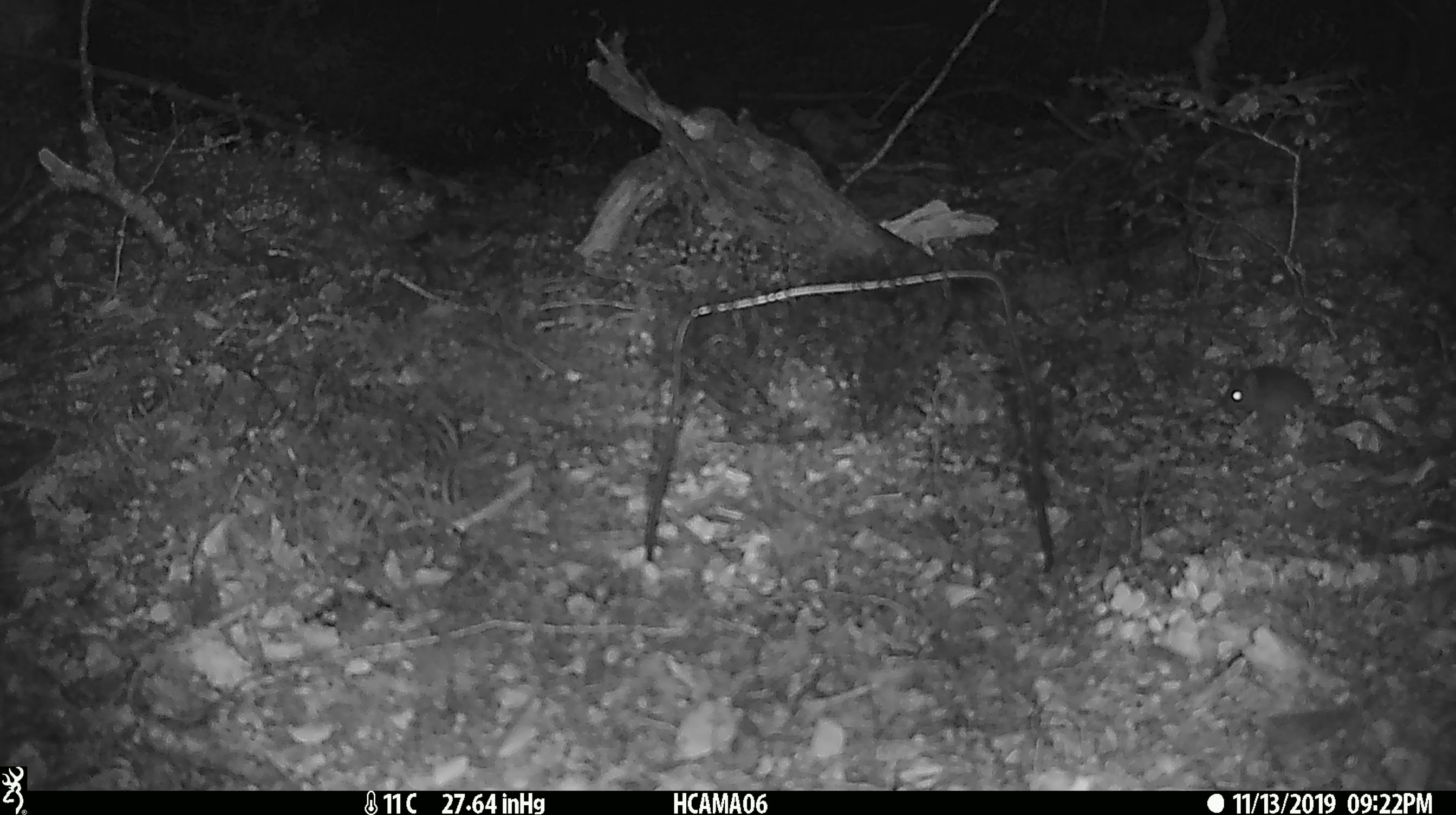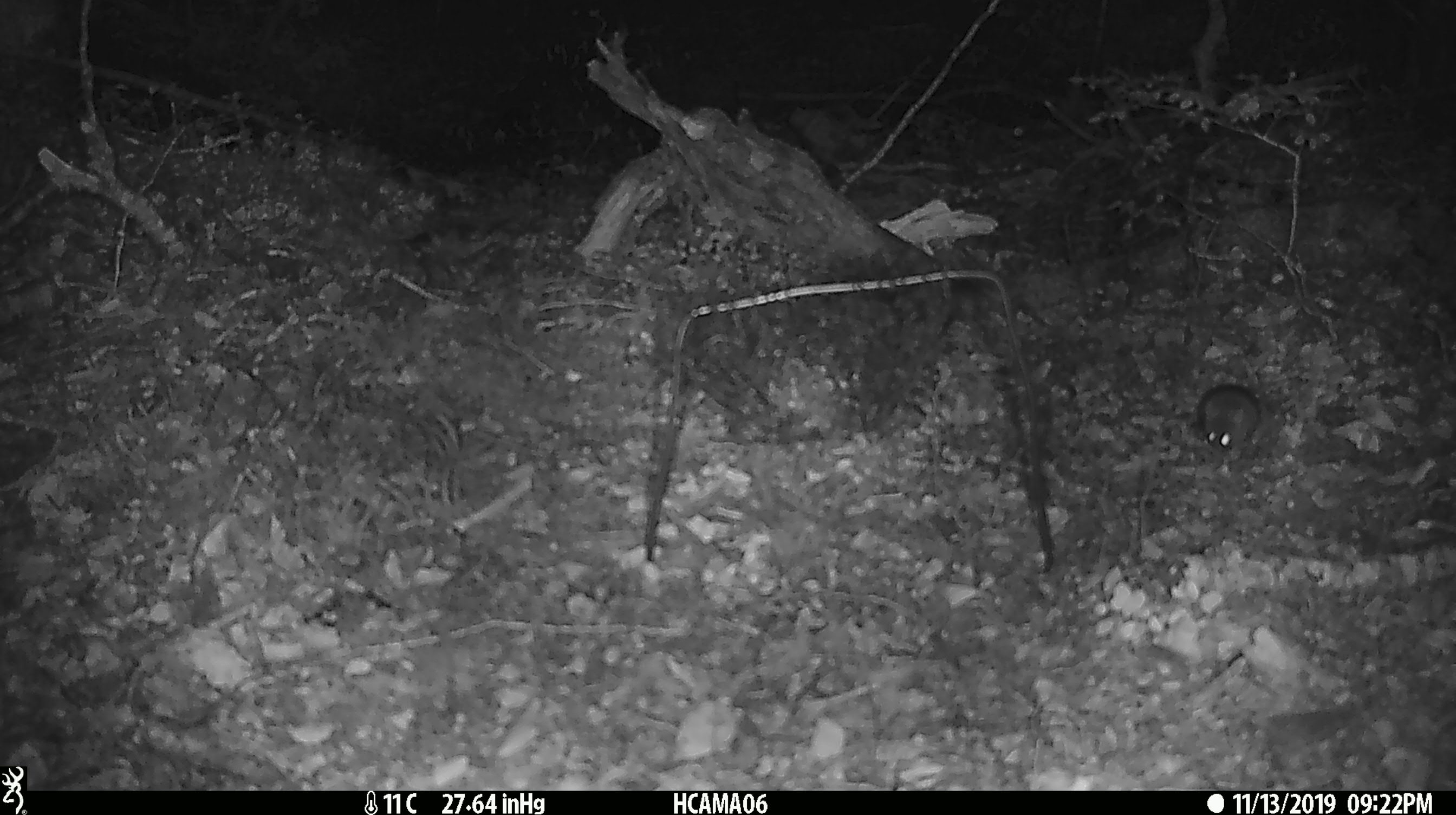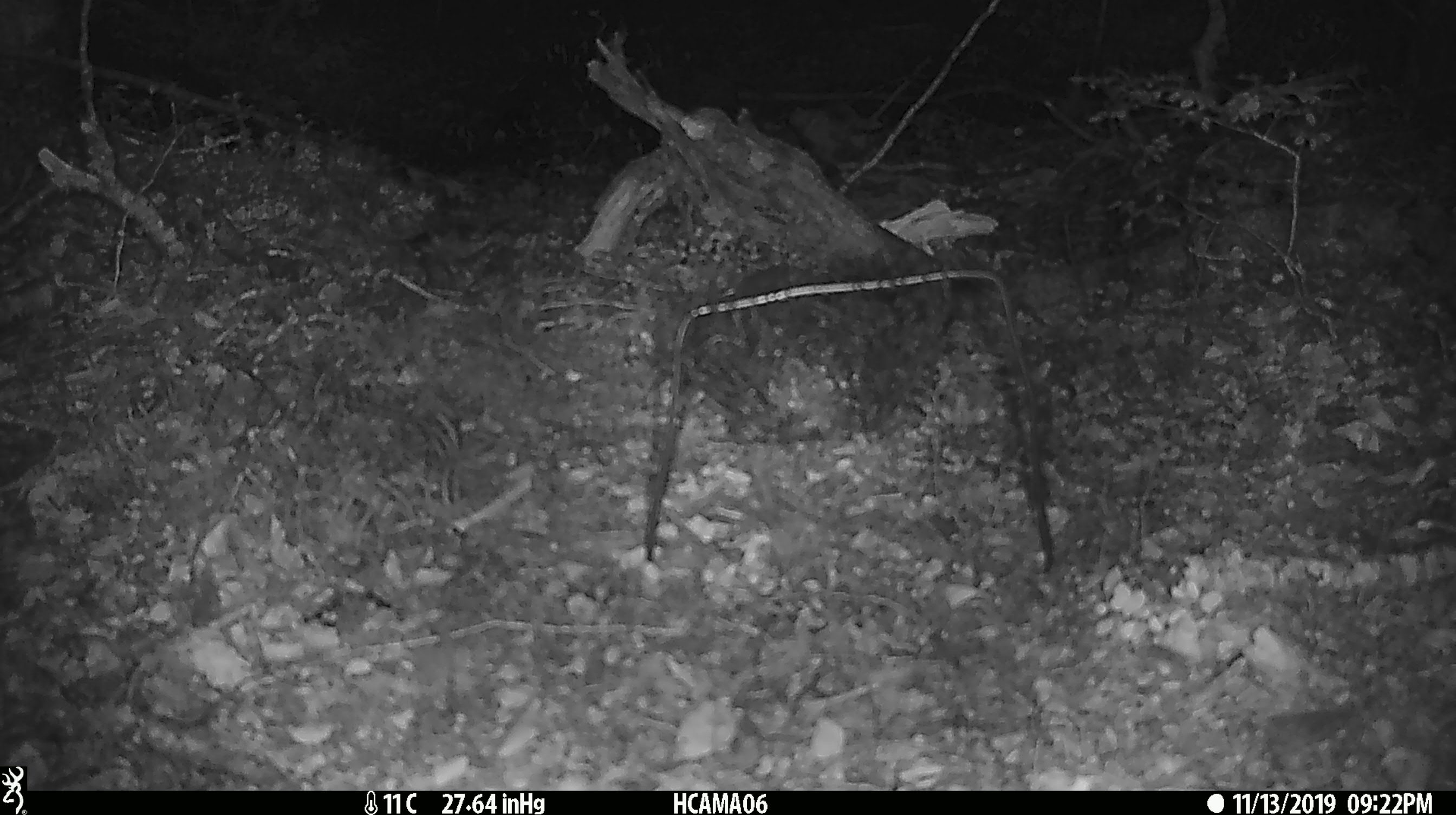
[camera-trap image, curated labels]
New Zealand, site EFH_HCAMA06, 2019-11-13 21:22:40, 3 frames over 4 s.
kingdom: Animalia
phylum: Chordata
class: Mammalia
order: Rodentia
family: Muridae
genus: Mus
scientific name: Mus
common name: mouse